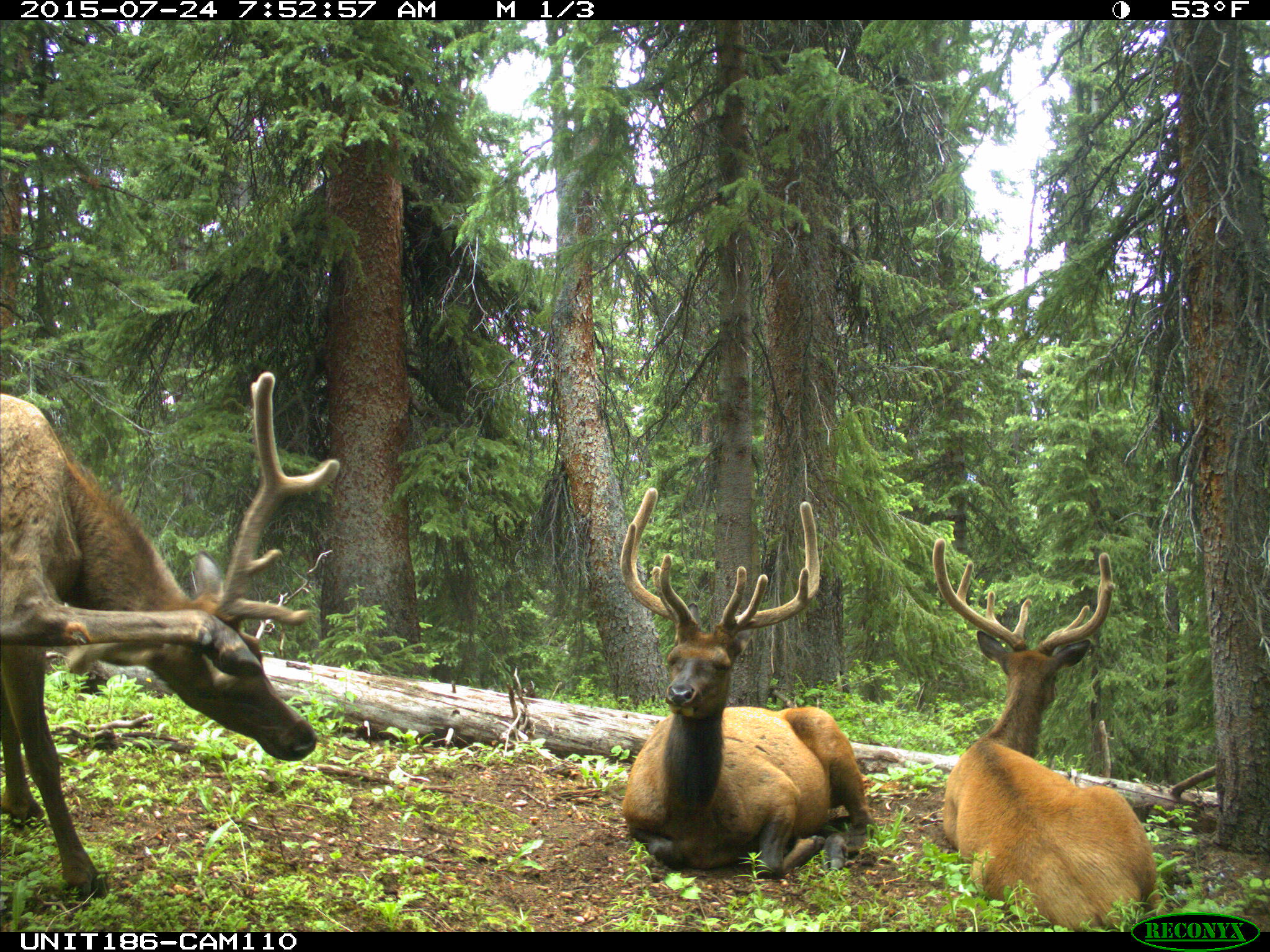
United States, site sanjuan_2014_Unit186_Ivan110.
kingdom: Animalia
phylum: Chordata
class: Mammalia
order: Artiodactyla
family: Cervidae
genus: Cervus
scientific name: Cervus elaphus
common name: red deer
Cervus elaphus (red deer).